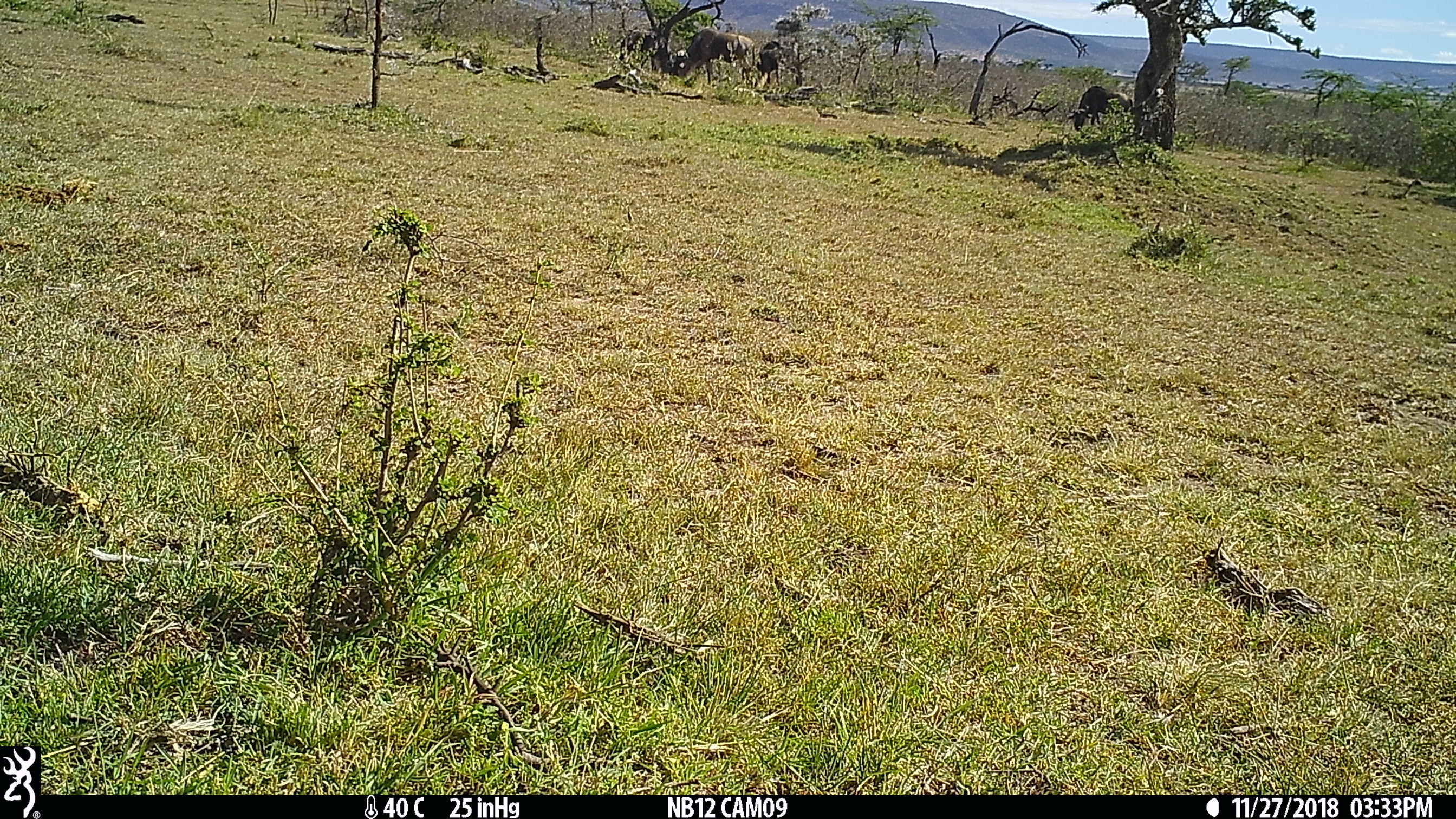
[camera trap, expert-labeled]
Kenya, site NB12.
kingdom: Animalia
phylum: Chordata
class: Mammalia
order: Artiodactyla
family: Bovidae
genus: Connochaetes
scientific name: Connochaetes taurinus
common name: blue wildebeest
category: wildebeest